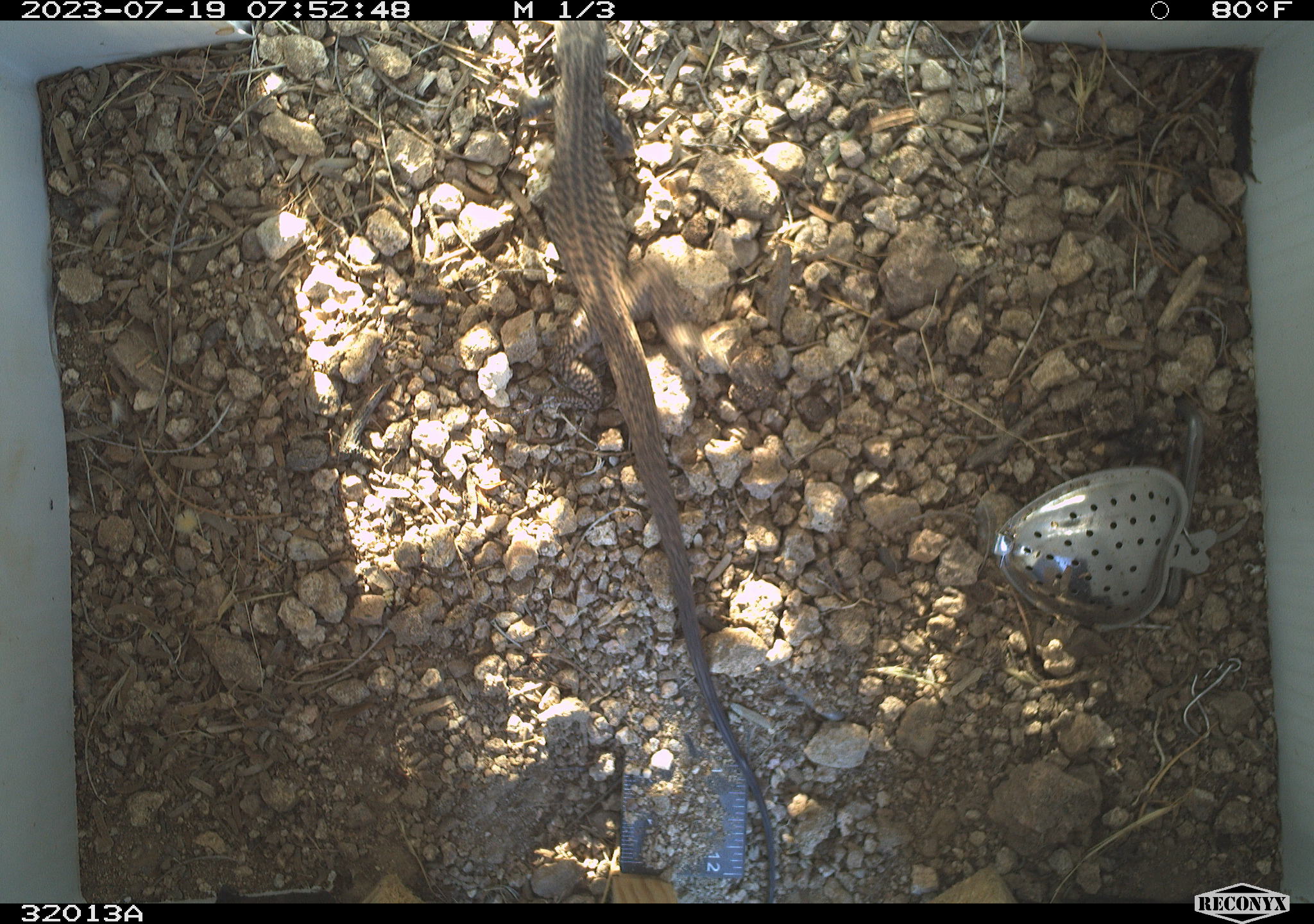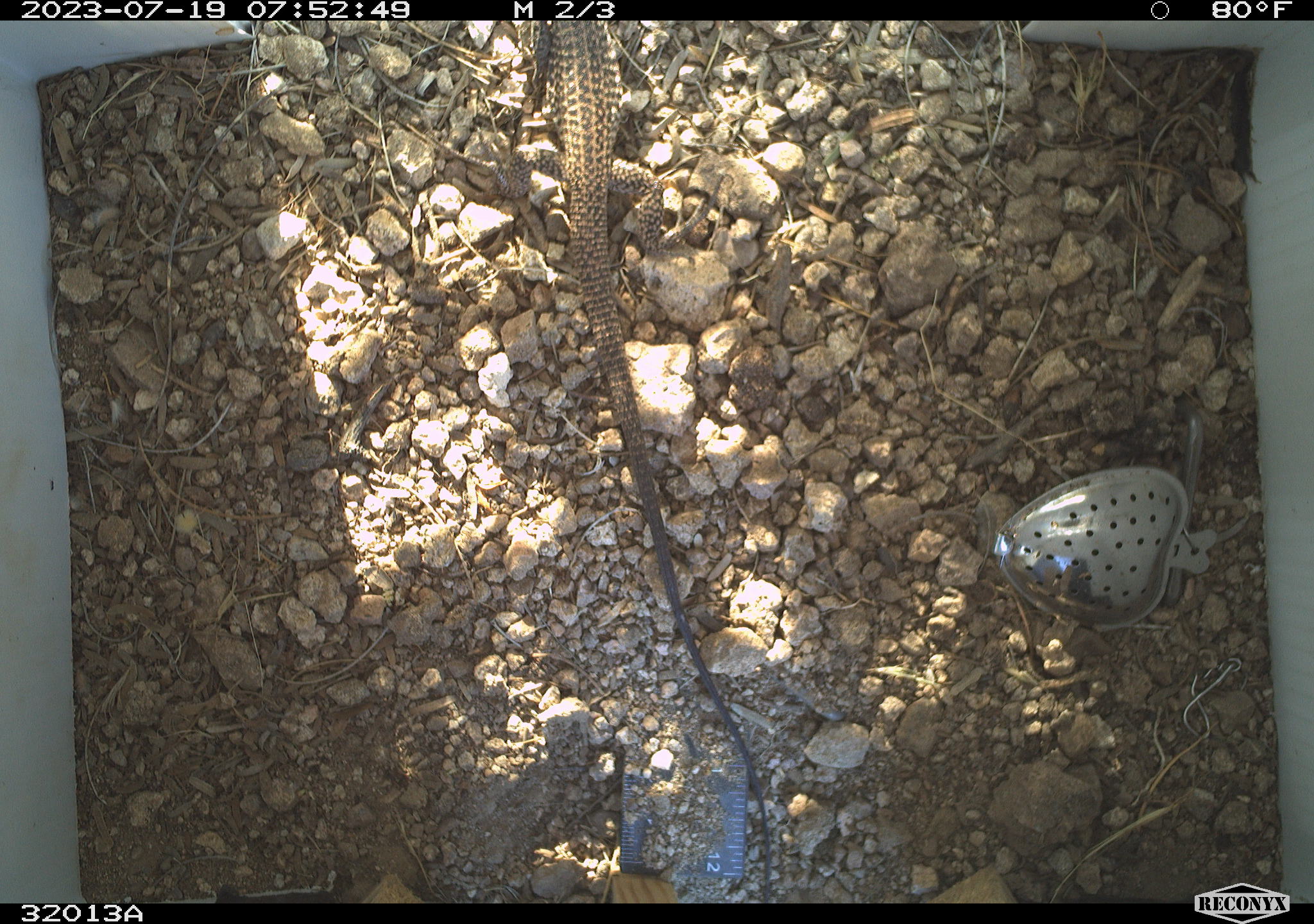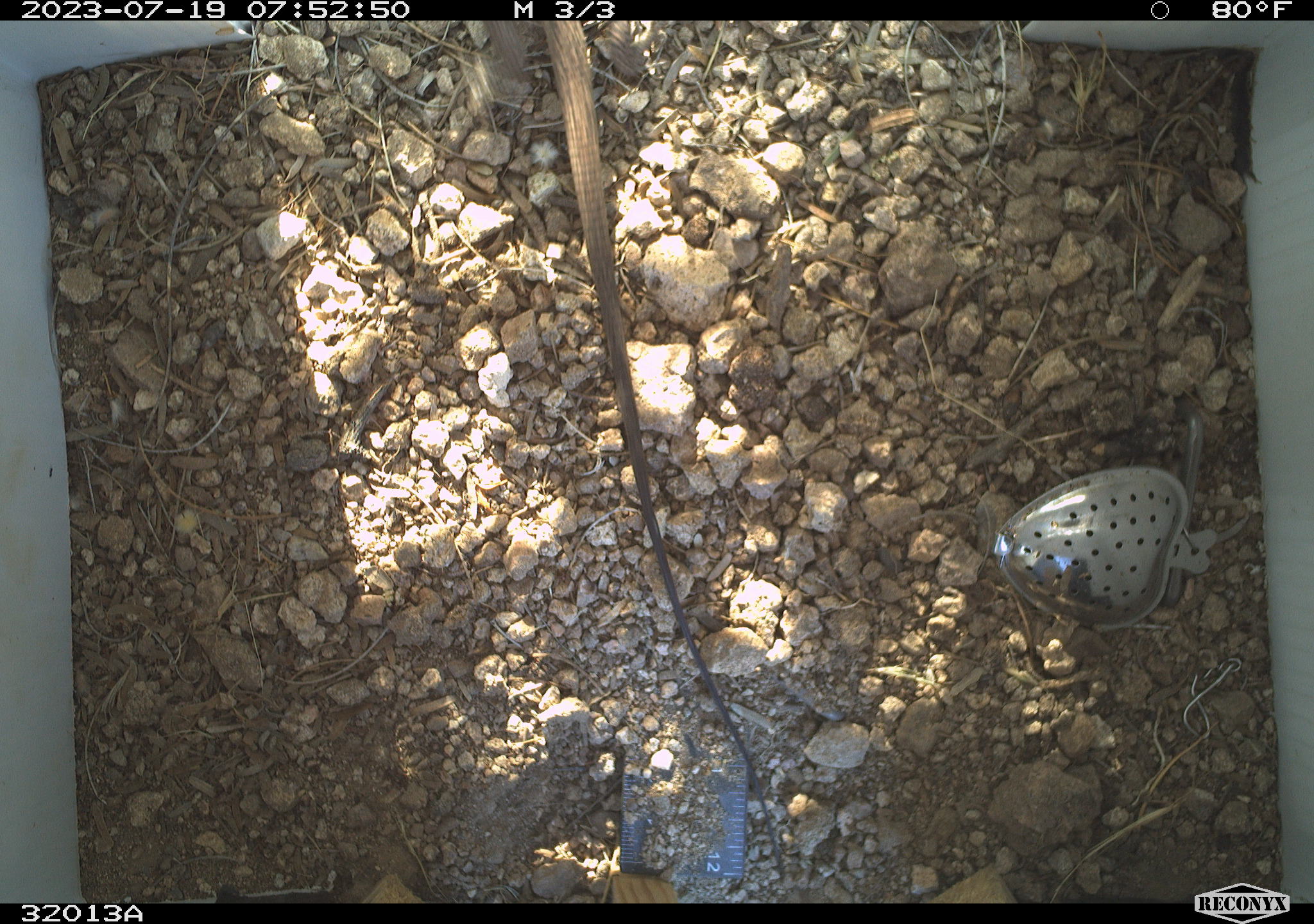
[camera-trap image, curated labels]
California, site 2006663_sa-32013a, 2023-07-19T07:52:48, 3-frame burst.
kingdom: Animalia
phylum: Chordata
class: Reptilia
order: Squamata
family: Teiidae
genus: Aspidoscelis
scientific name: Aspidoscelis tigris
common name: western whiptail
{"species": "western whiptail (Aspidoscelis tigris)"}